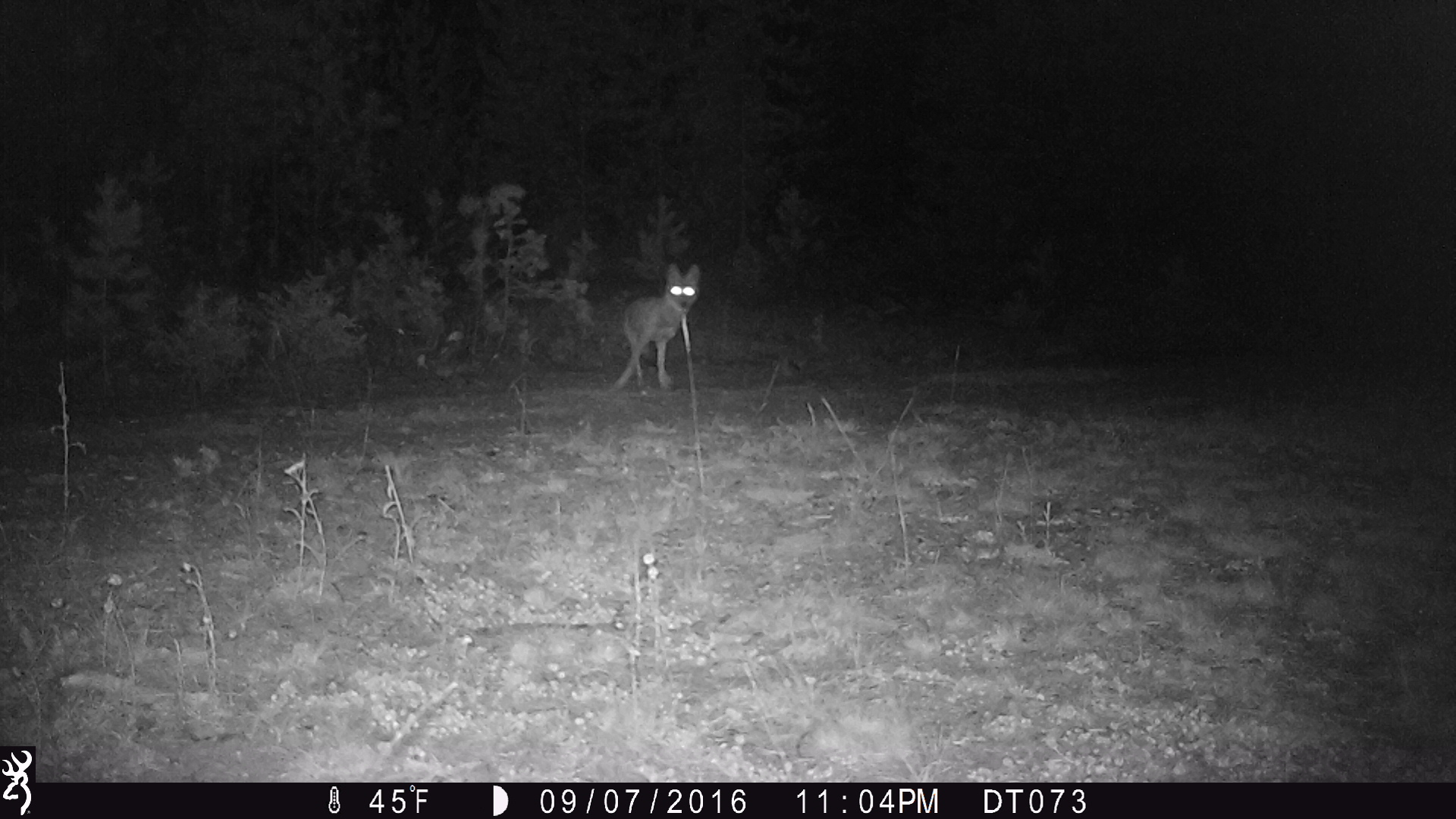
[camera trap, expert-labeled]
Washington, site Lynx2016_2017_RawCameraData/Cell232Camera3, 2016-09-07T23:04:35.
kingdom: Animalia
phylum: Chordata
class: Mammalia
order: Carnivora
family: Canidae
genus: Canis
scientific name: Canis latrans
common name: coyote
Canis latrans (coyote). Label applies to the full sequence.